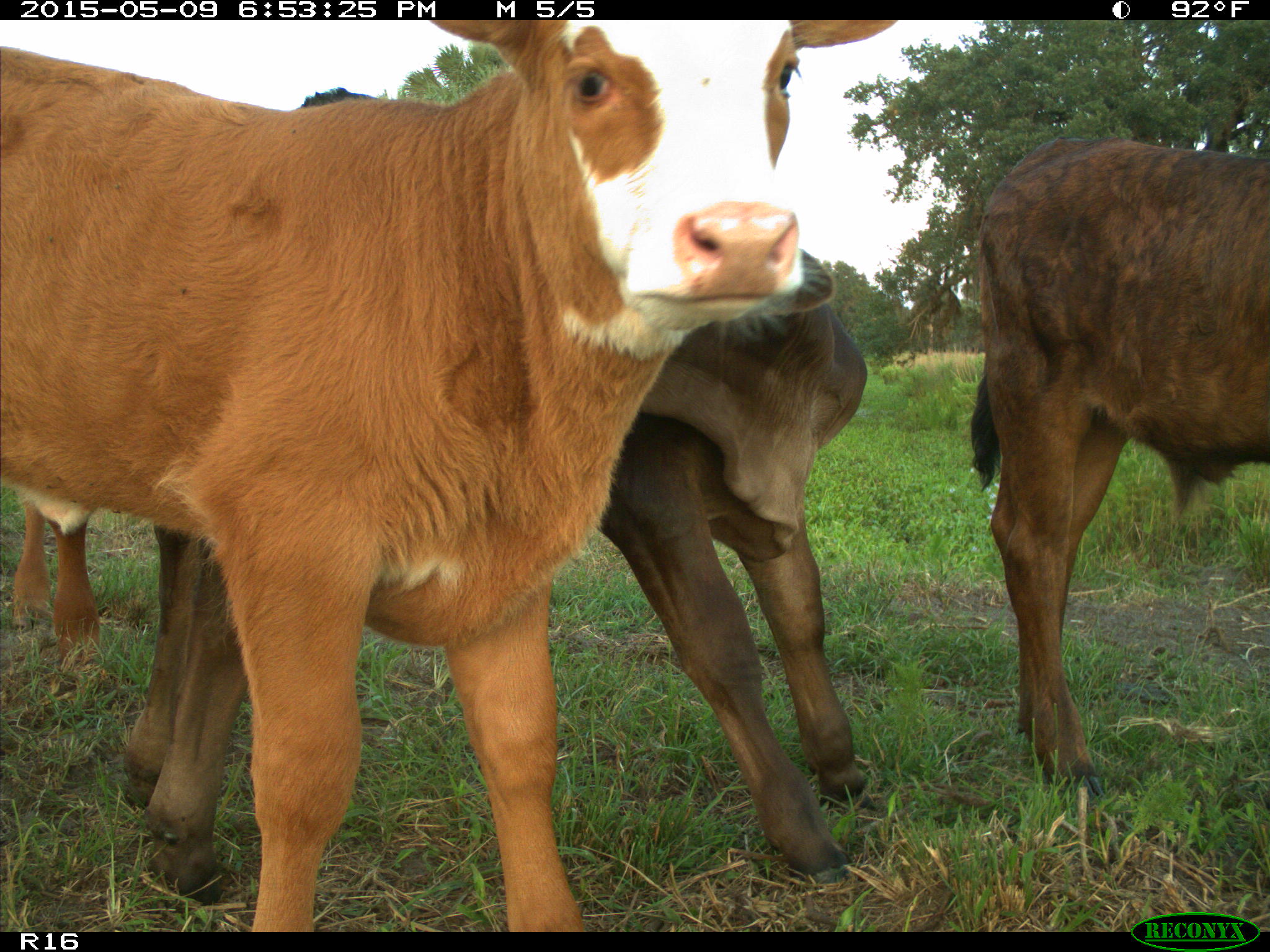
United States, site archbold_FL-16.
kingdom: Animalia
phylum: Chordata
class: Mammalia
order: Artiodactyla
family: Bovidae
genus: Bos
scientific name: Bos taurus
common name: domestic cow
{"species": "Bos taurus (domestic cow)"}